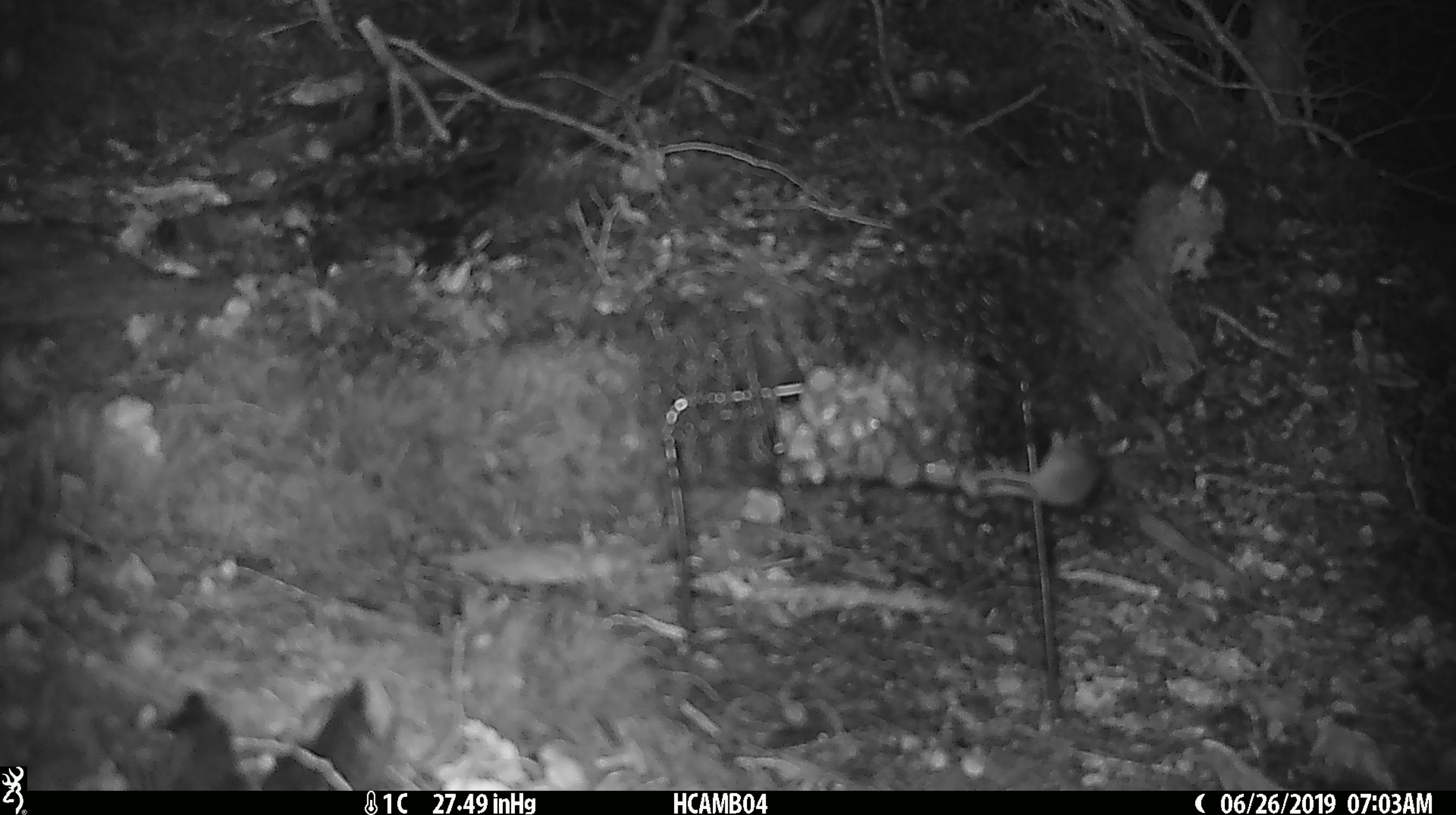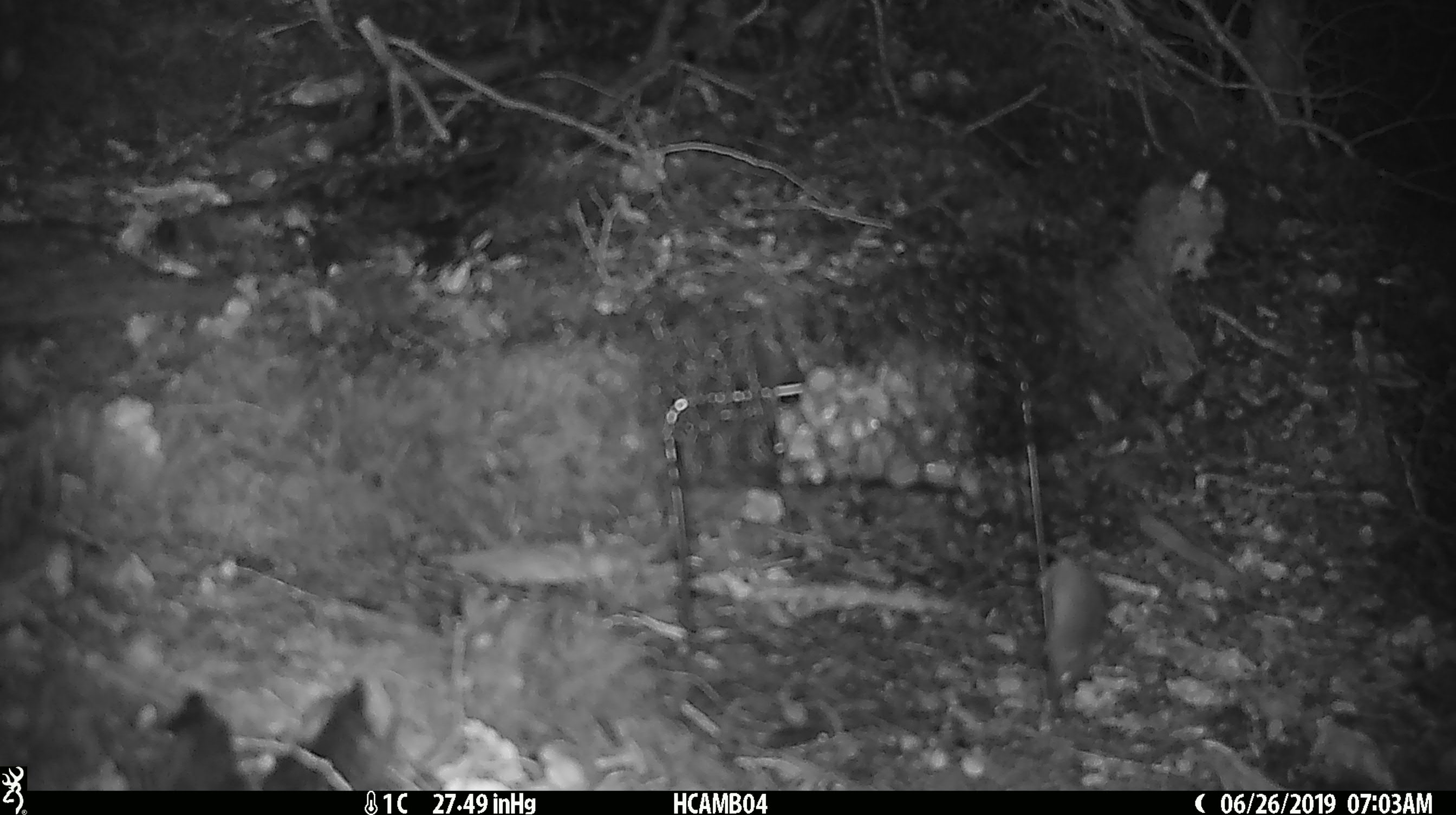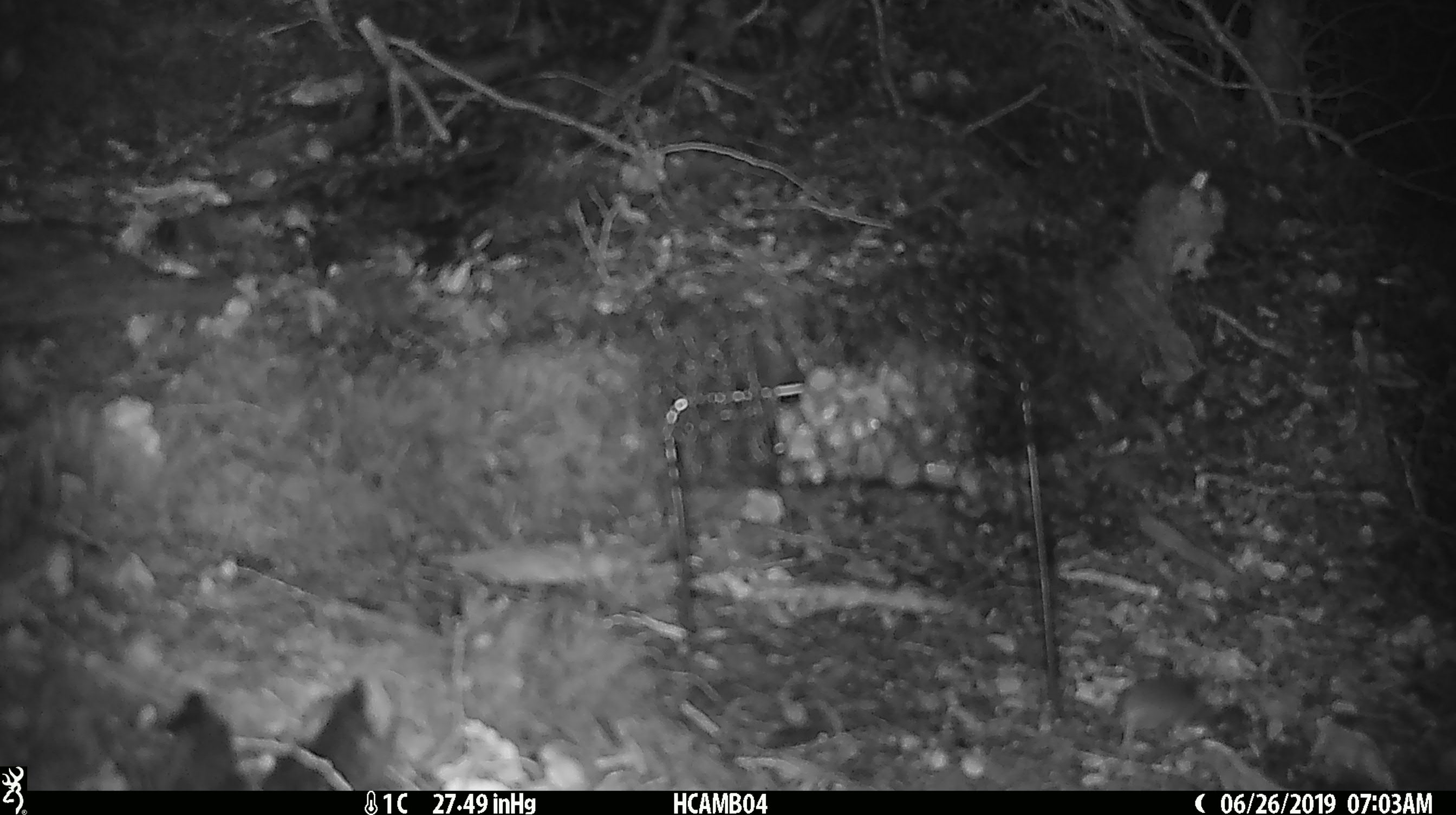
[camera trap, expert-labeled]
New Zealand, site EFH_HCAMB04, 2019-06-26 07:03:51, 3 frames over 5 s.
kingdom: Animalia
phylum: Chordata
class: Mammalia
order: Rodentia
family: Muridae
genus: Mus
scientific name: Mus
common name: mouse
Mouse (Mus).